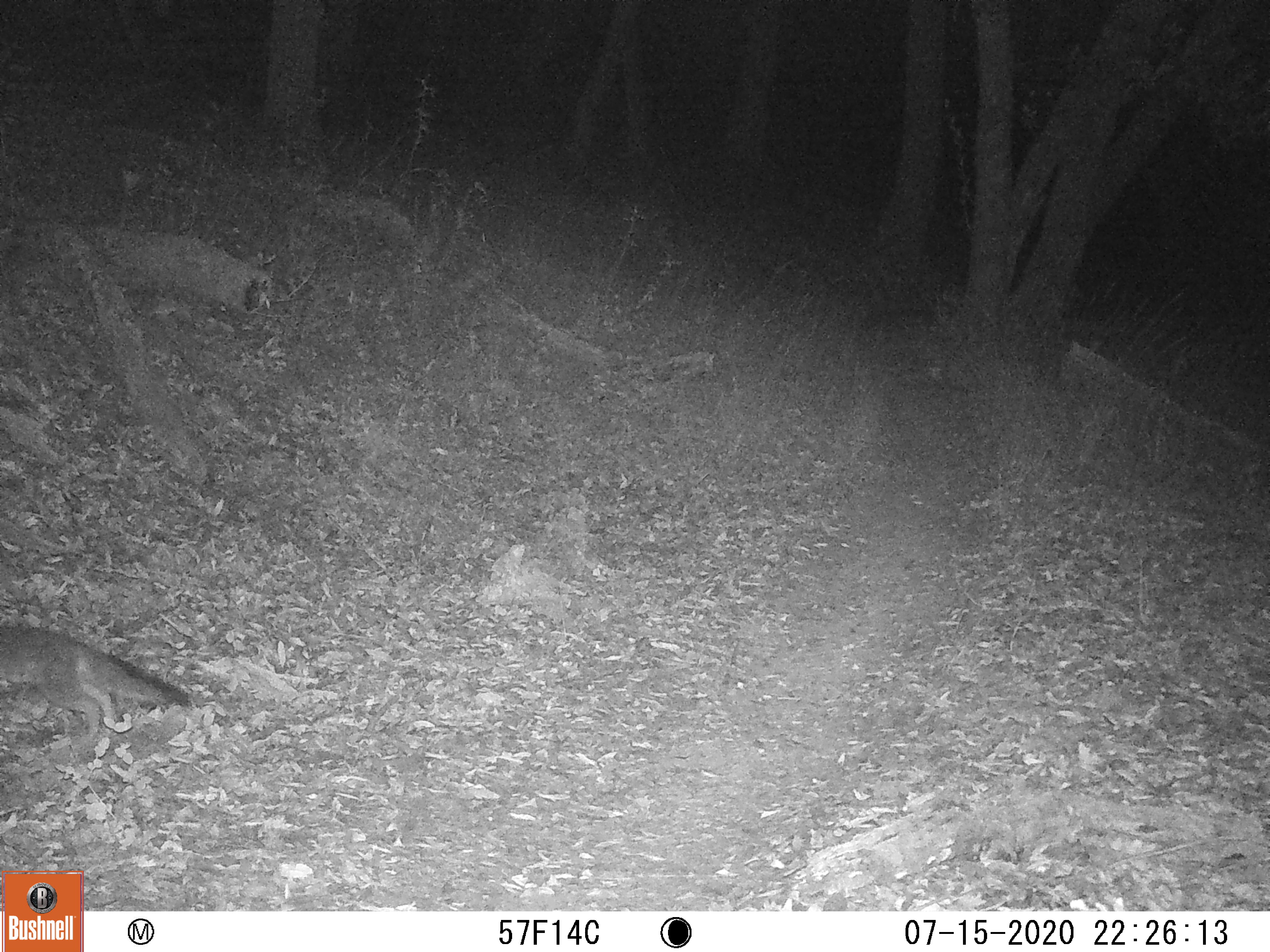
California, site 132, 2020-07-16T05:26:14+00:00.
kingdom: Animalia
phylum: Chordata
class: Mammalia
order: Carnivora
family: Canidae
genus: Urocyon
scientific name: Urocyon cinereoargenteus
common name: gray fox